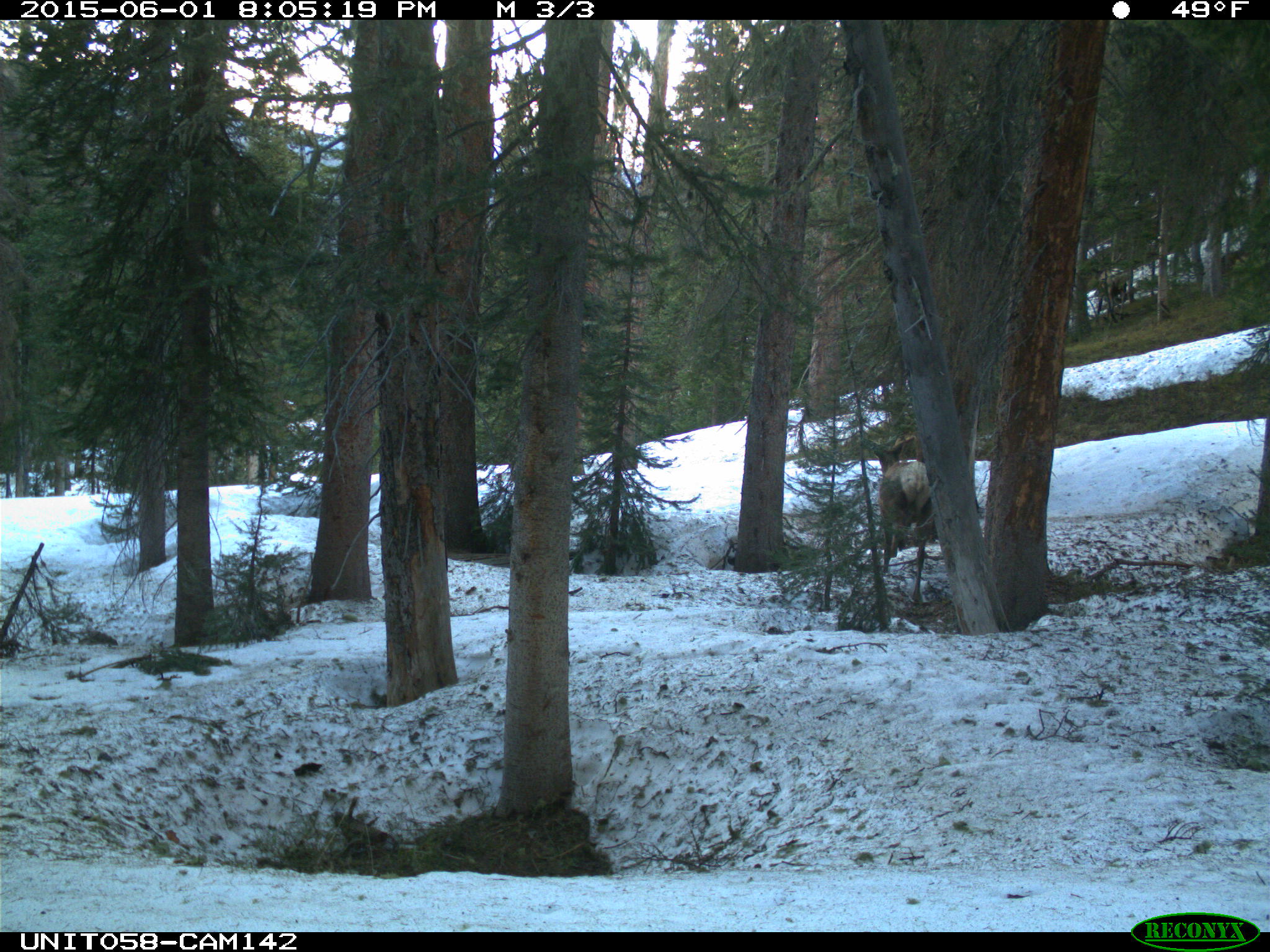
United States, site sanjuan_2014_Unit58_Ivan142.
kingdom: Animalia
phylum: Chordata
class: Mammalia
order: Artiodactyla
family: Cervidae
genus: Cervus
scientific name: Cervus elaphus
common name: red deer